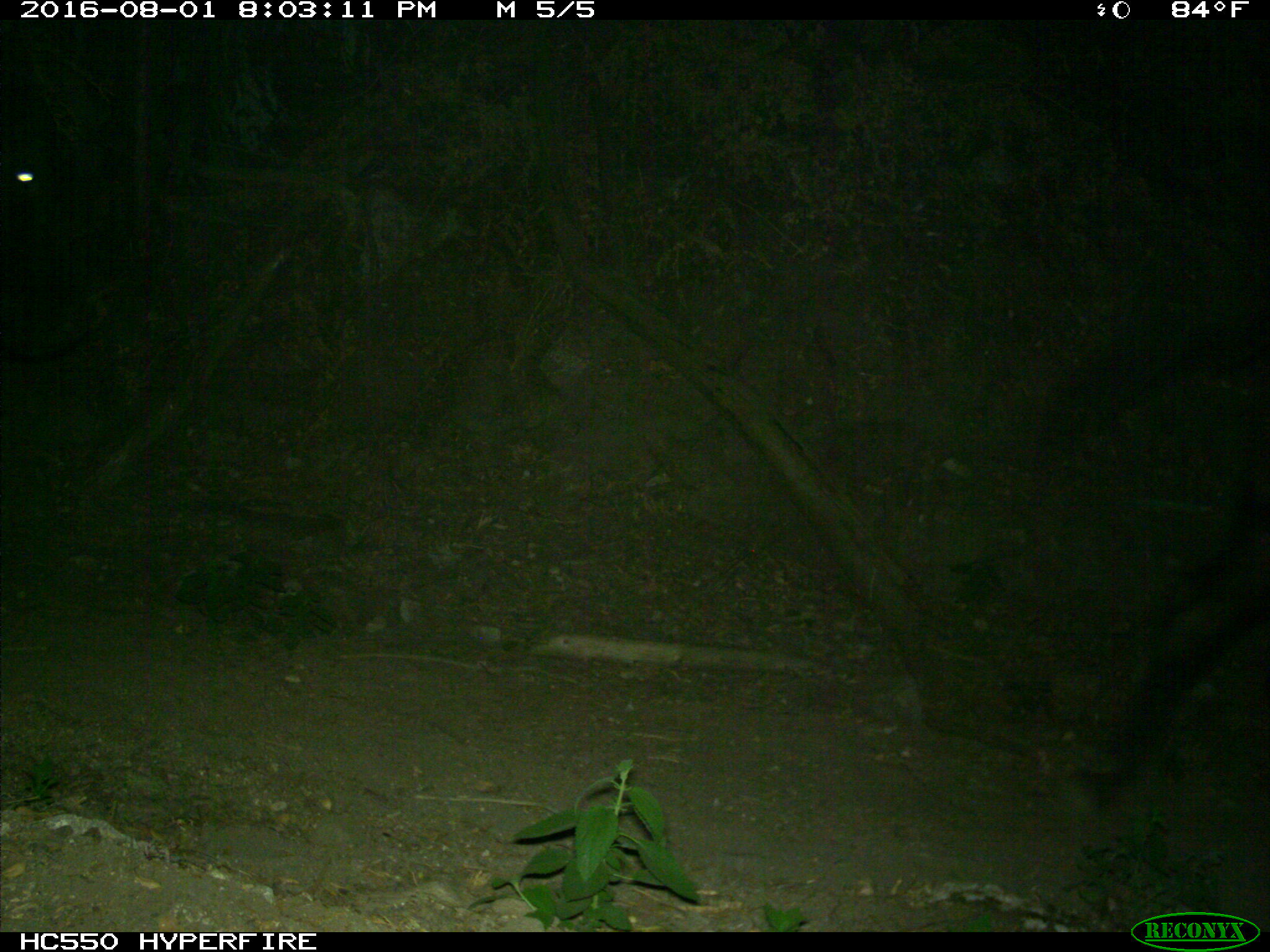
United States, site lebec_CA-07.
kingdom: Animalia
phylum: Chordata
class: Mammalia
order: Artiodactyla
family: Bovidae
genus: Bos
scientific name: Bos taurus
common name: domestic cow